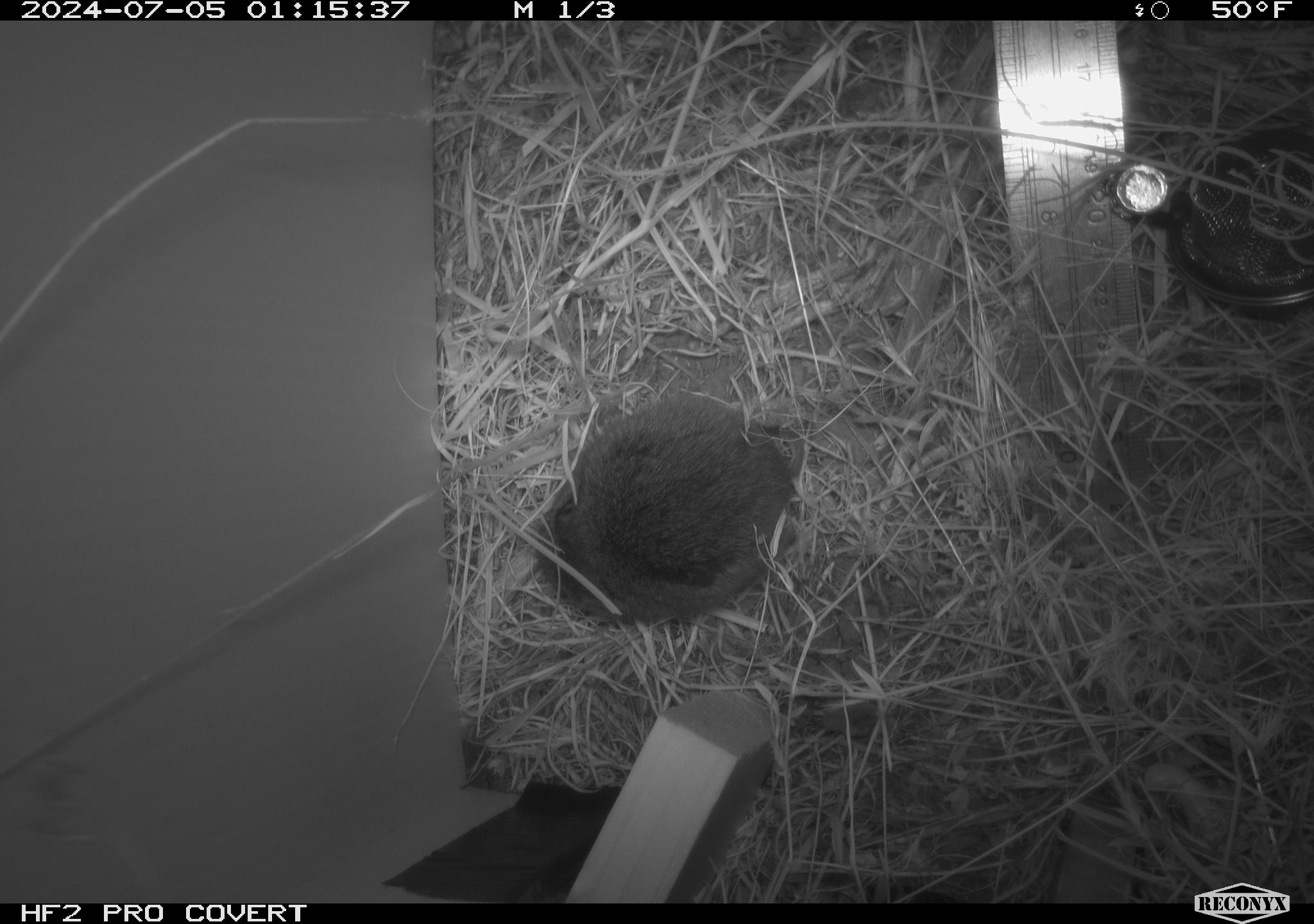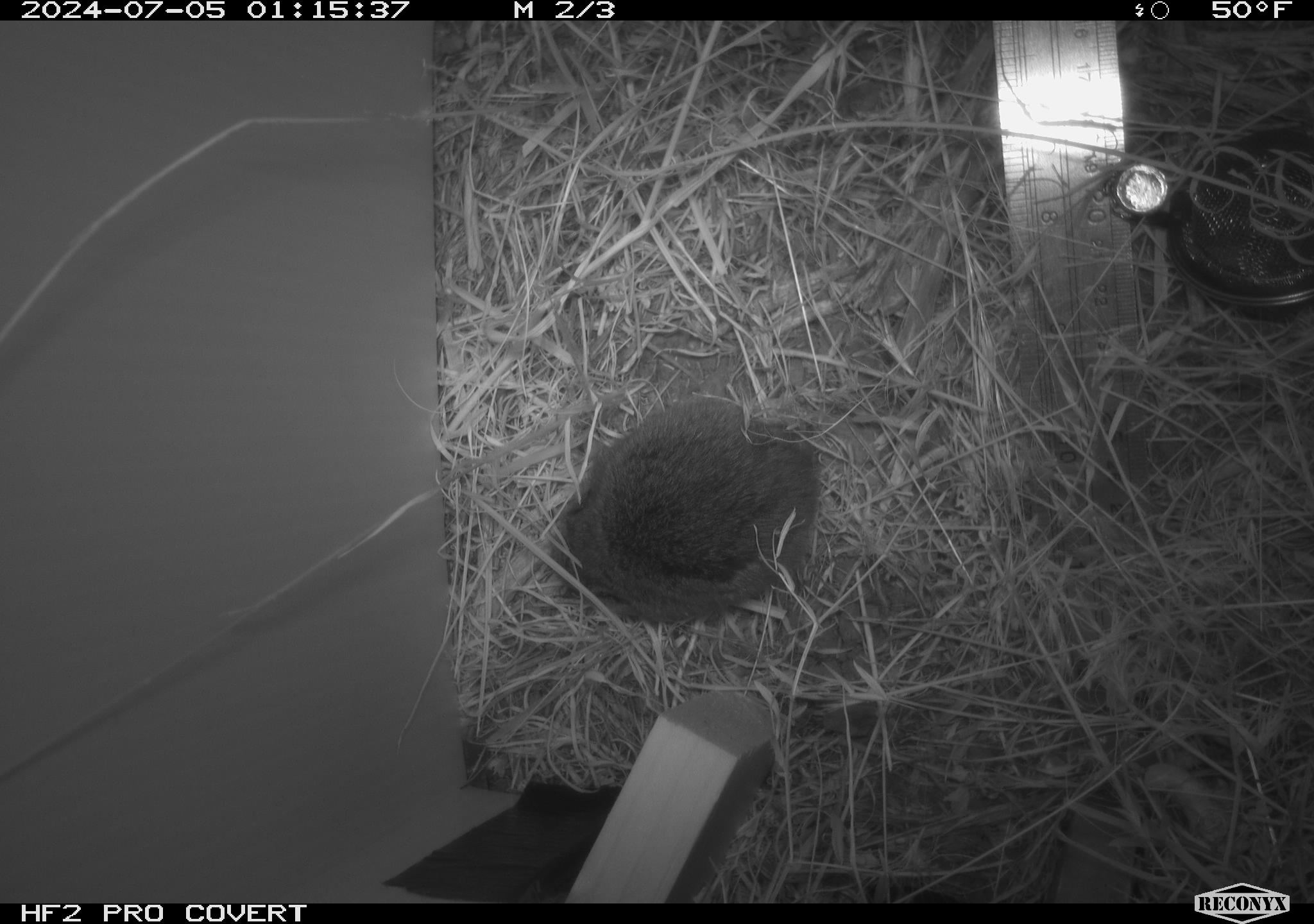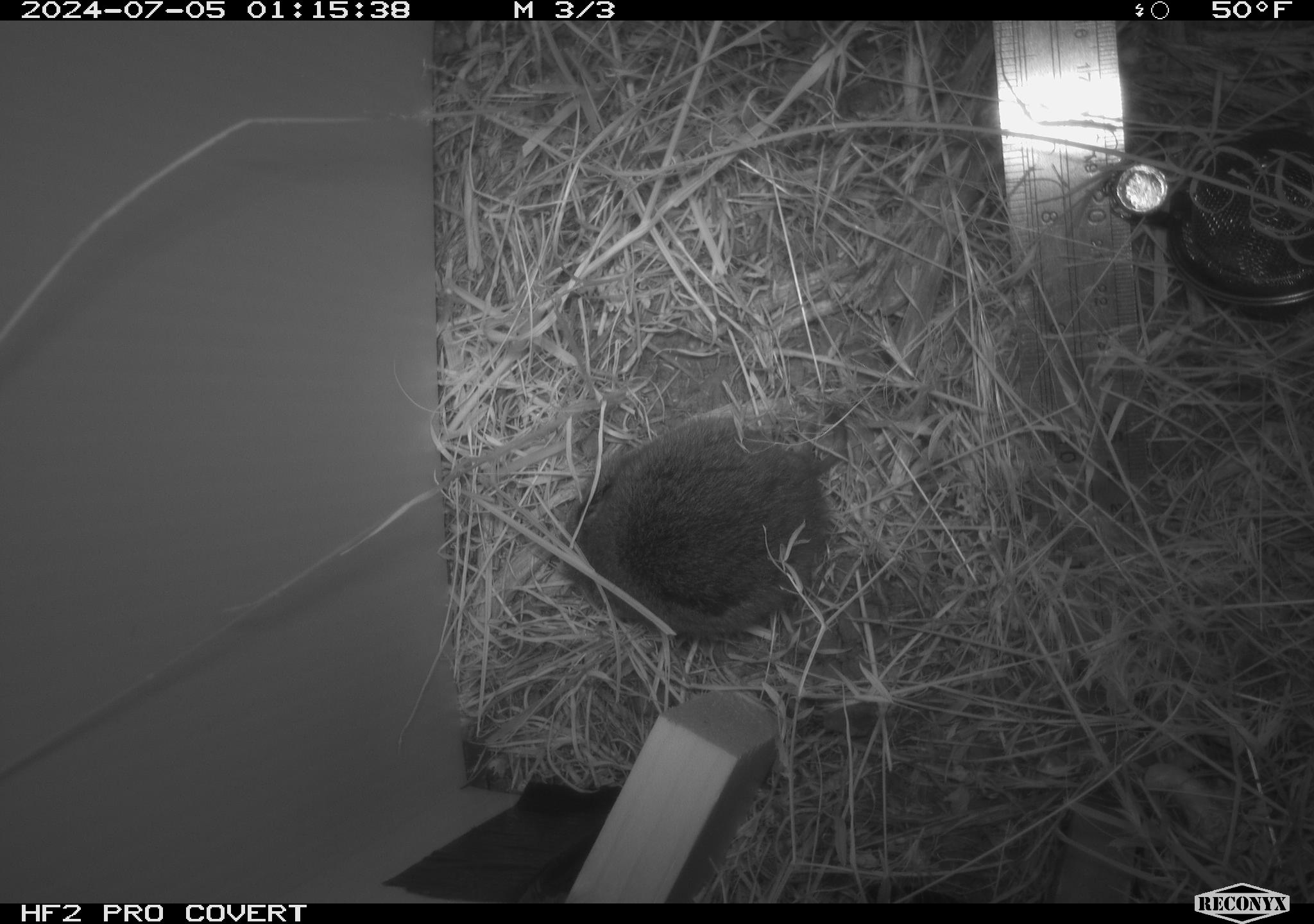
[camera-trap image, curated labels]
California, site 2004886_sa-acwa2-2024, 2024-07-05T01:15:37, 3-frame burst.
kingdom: Animalia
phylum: Chordata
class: Mammalia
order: Rodentia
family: Cricetidae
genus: Microtus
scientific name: Microtus californicus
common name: california vole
California vole (Microtus californicus).